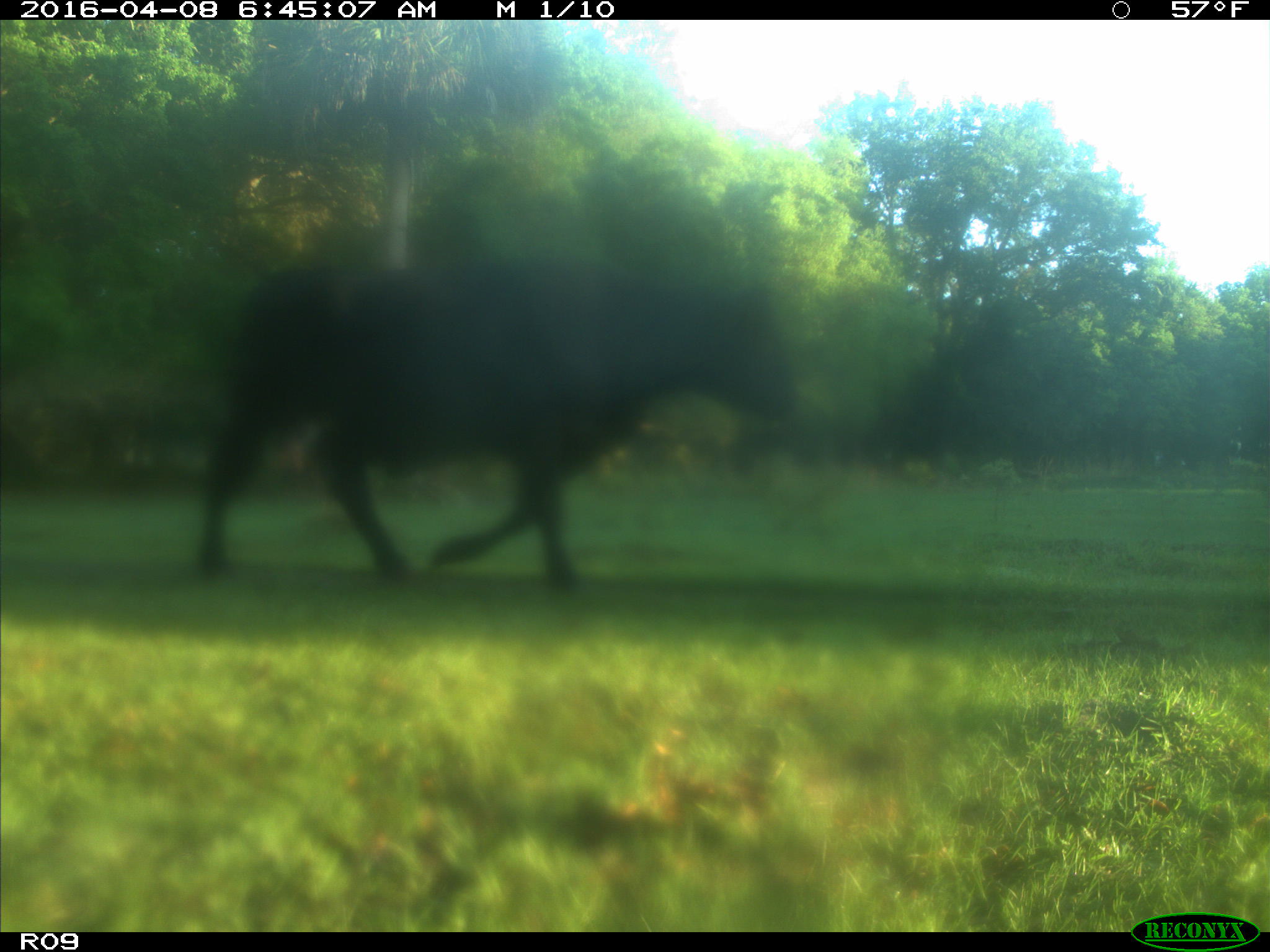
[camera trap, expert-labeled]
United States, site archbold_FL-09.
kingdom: Animalia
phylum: Chordata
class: Mammalia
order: Artiodactyla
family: Bovidae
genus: Bos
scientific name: Bos taurus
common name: domestic cow